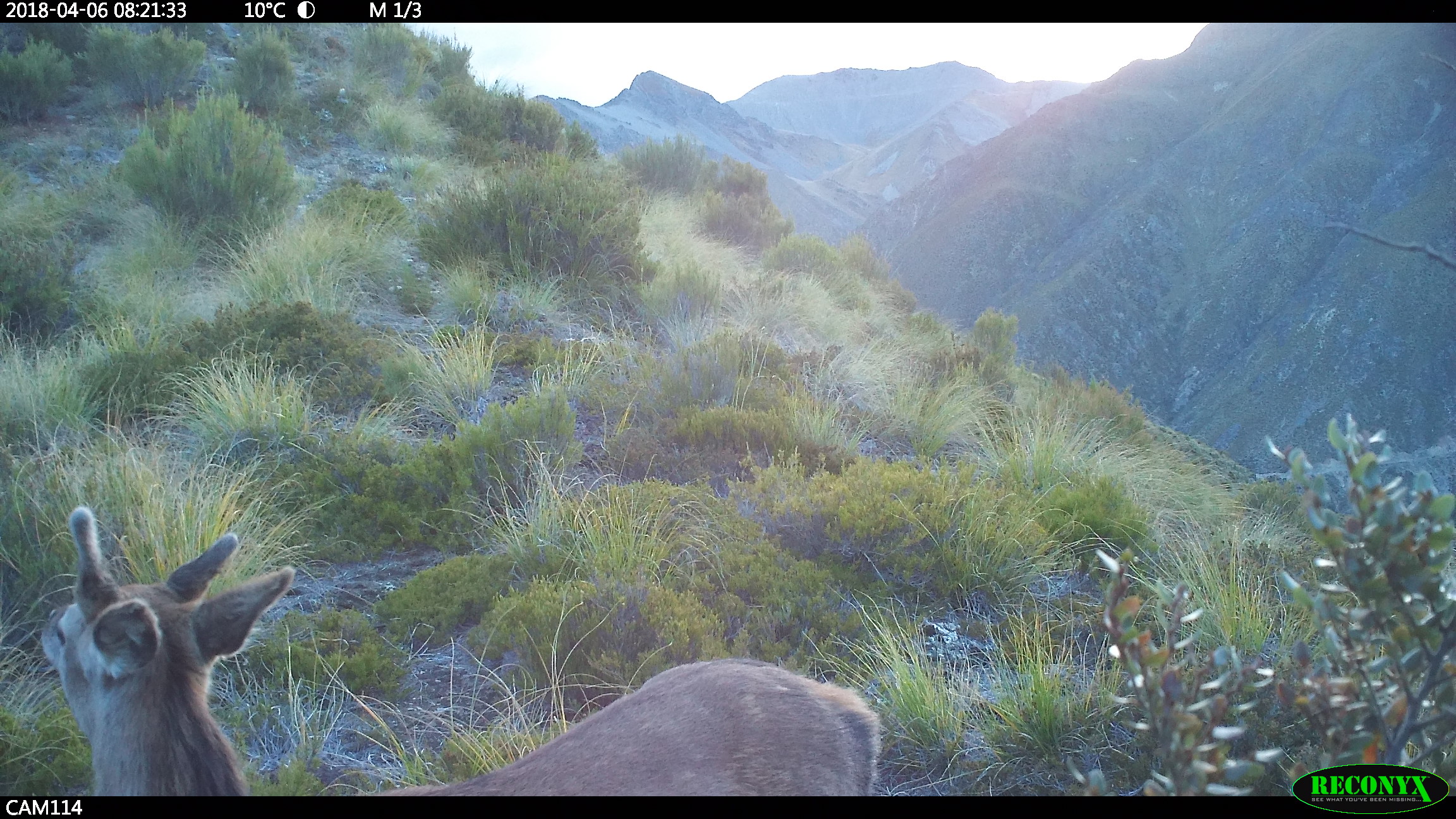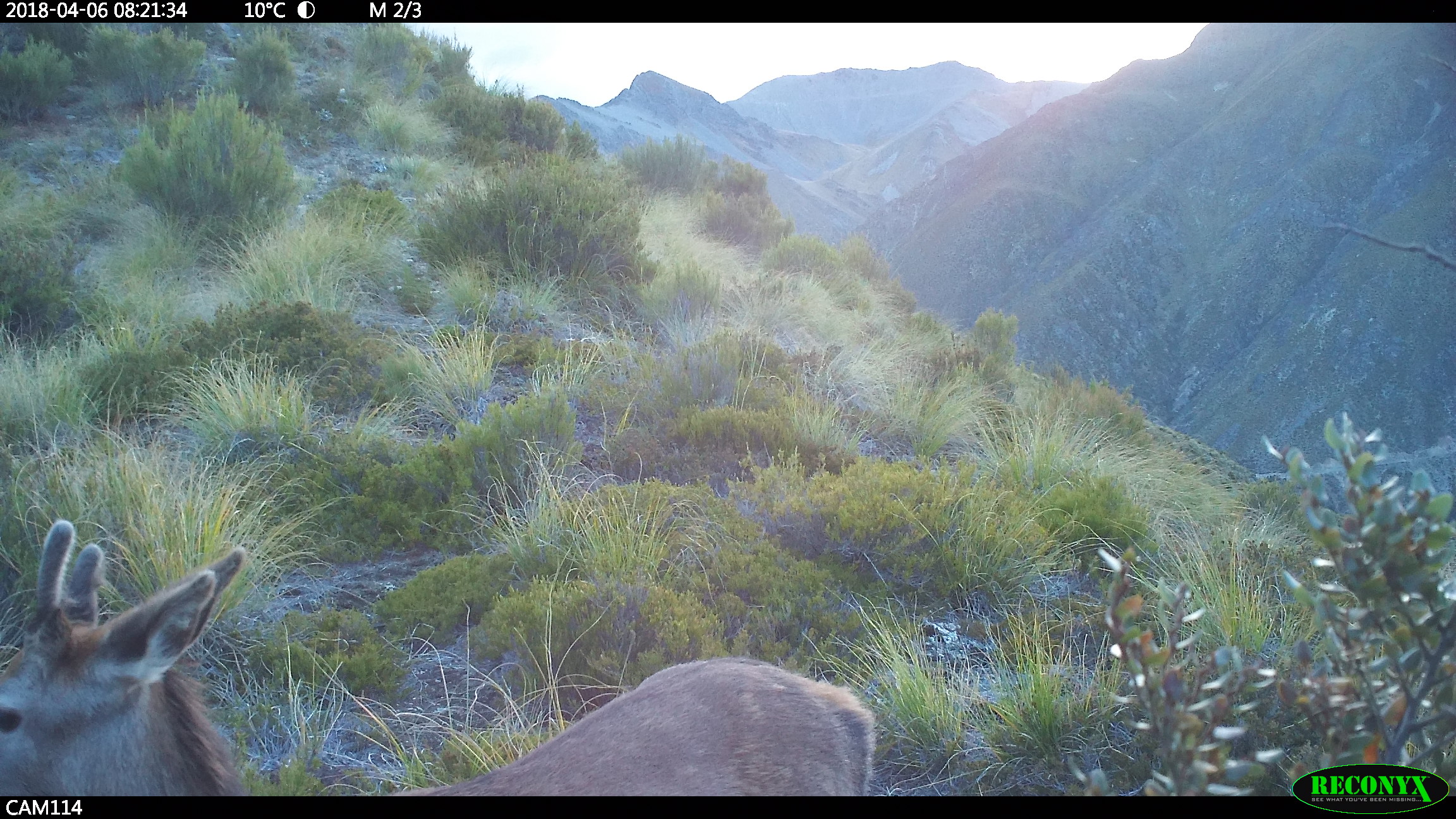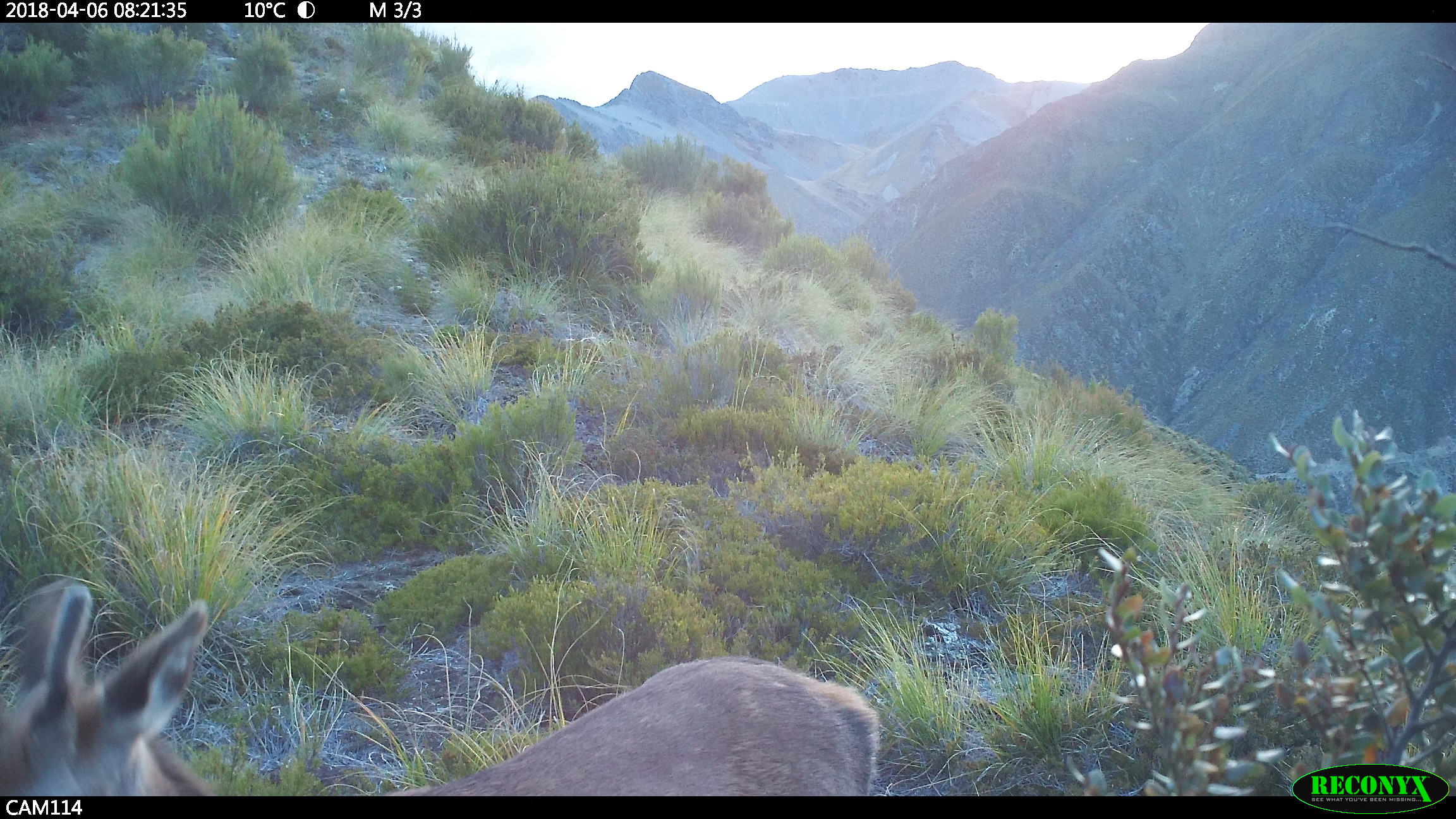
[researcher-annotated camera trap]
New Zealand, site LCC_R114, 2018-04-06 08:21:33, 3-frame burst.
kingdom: Animalia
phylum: Chordata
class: Mammalia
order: Artiodactyla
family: Cervidae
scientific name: Cervidae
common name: deer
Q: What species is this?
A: Deer (Cervidae).